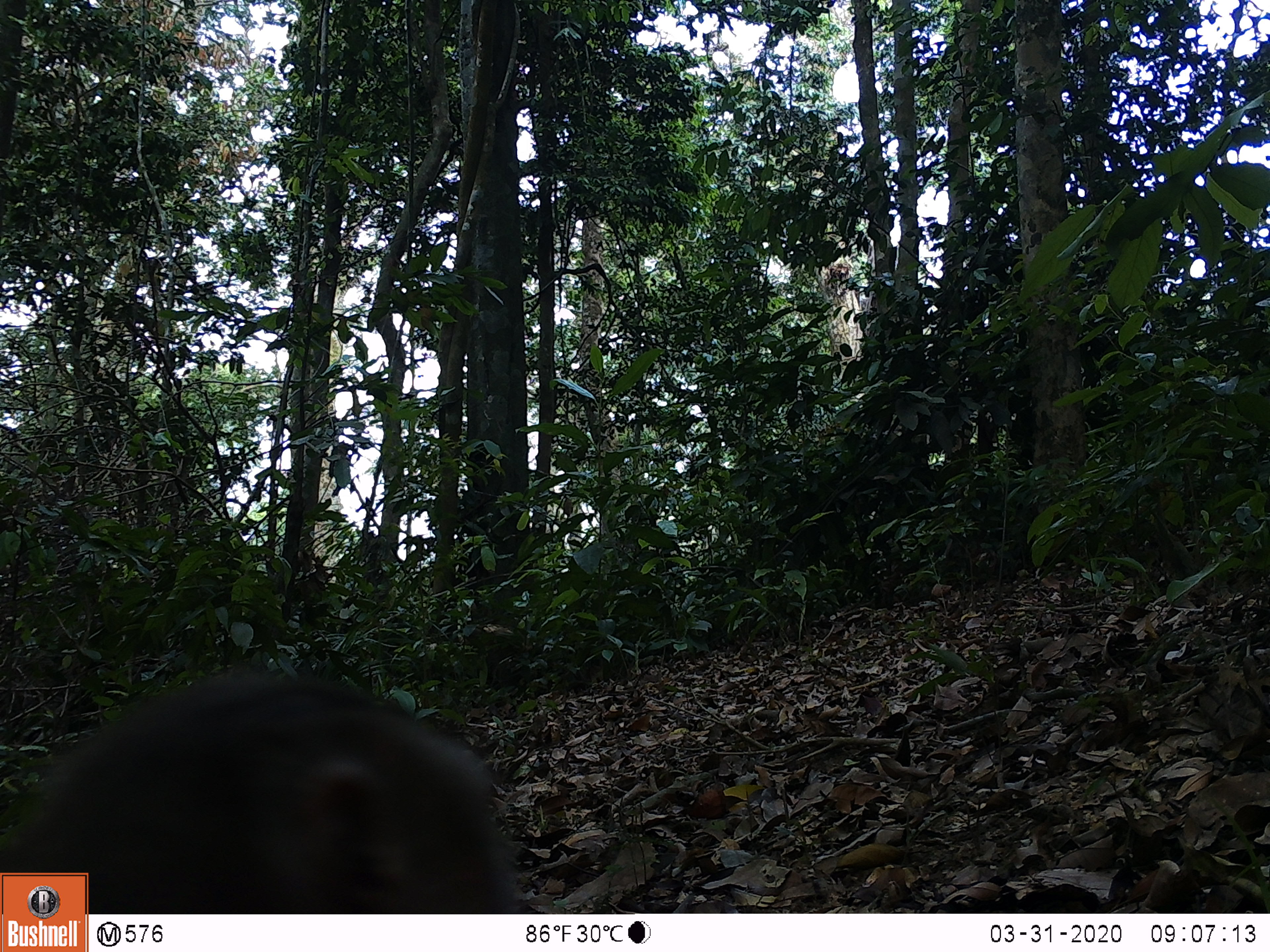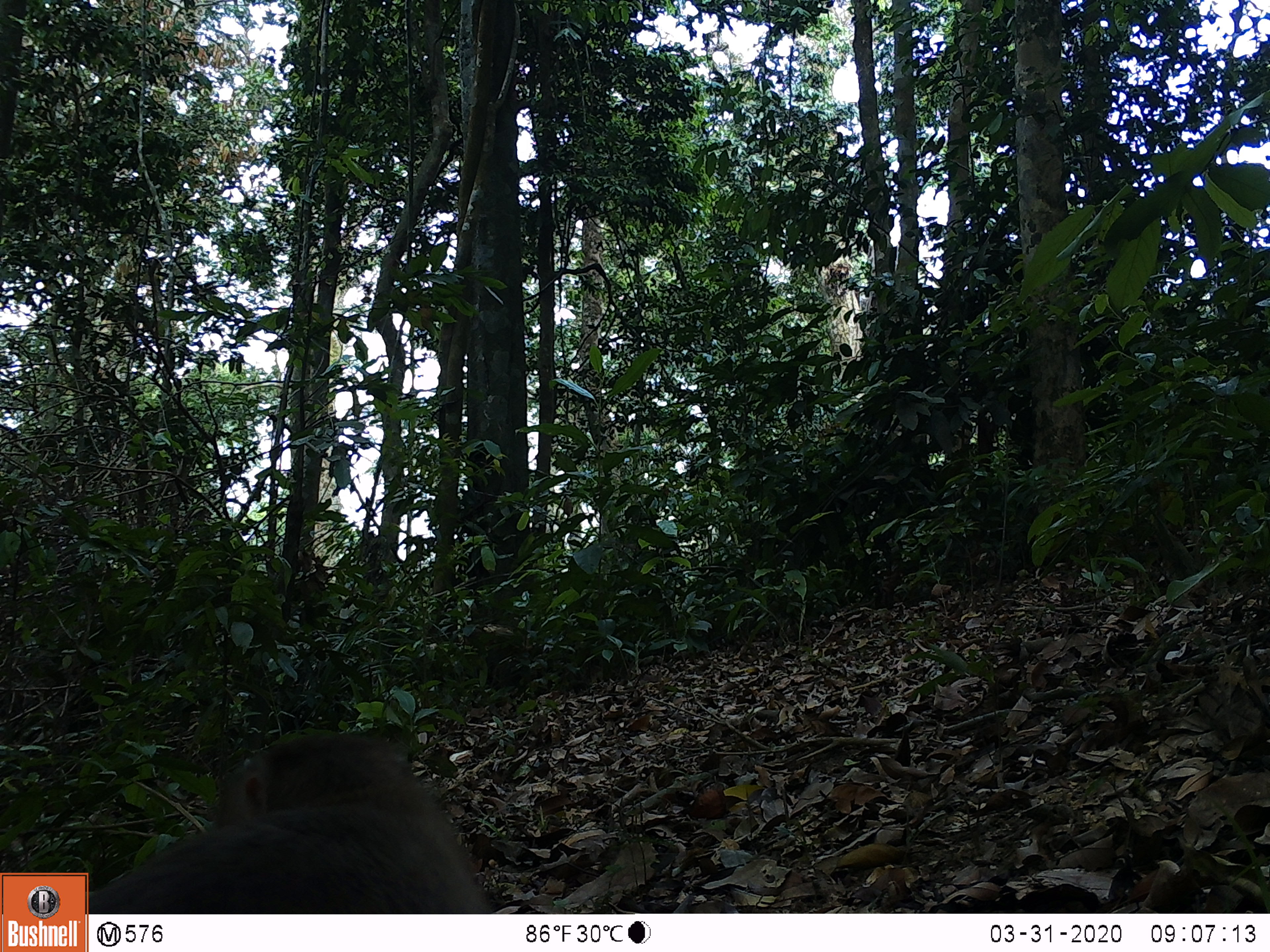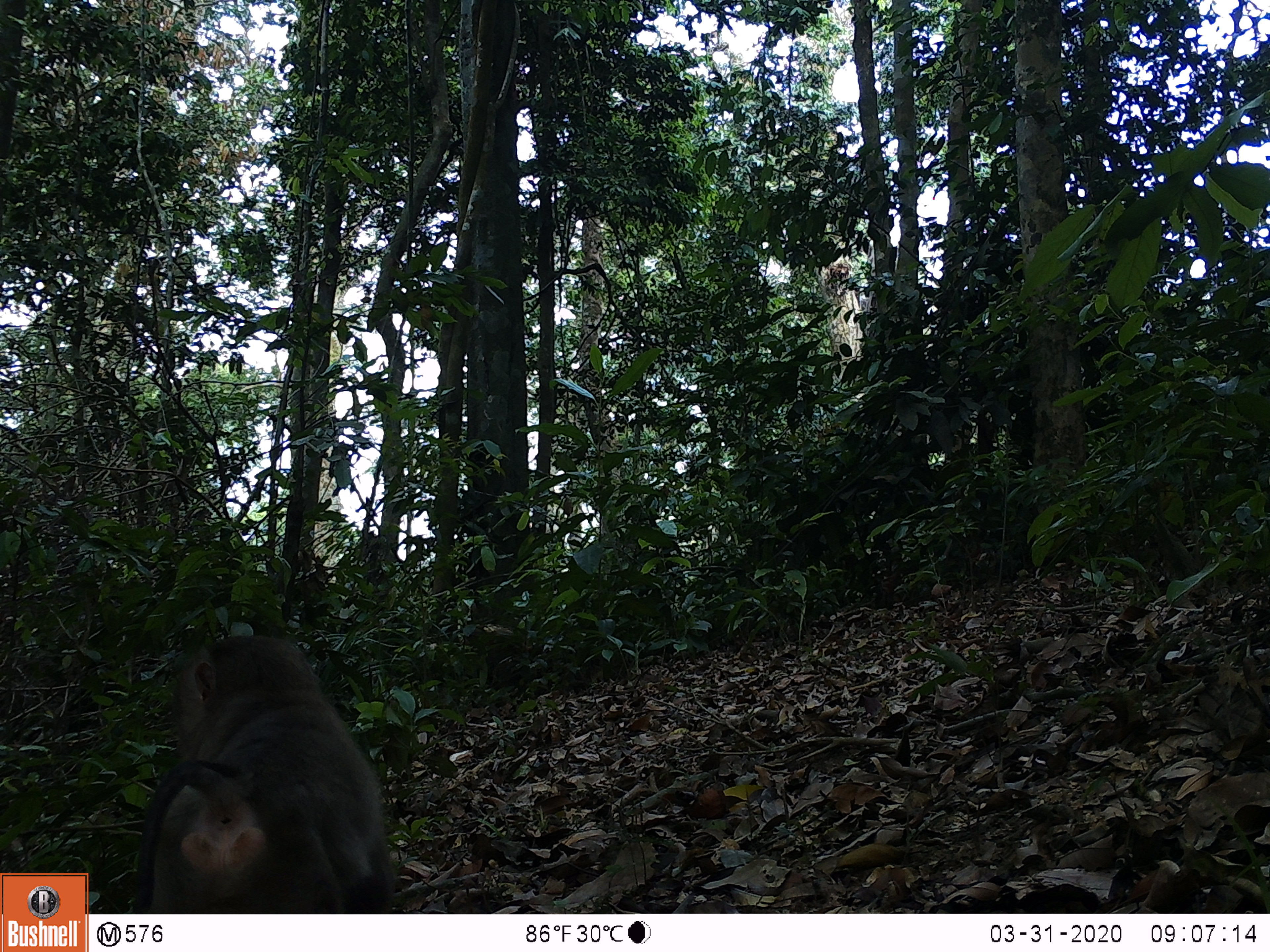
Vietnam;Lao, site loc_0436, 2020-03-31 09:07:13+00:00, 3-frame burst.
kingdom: Animalia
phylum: Chordata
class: Mammalia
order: Primates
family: Cercopithecidae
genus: Macaca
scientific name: Macaca nemestrina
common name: pig-tailed macaque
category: pig tailed macaque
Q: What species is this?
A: Pig tailed macaque (pig-tailed macaque) (Macaca nemestrina).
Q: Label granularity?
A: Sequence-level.